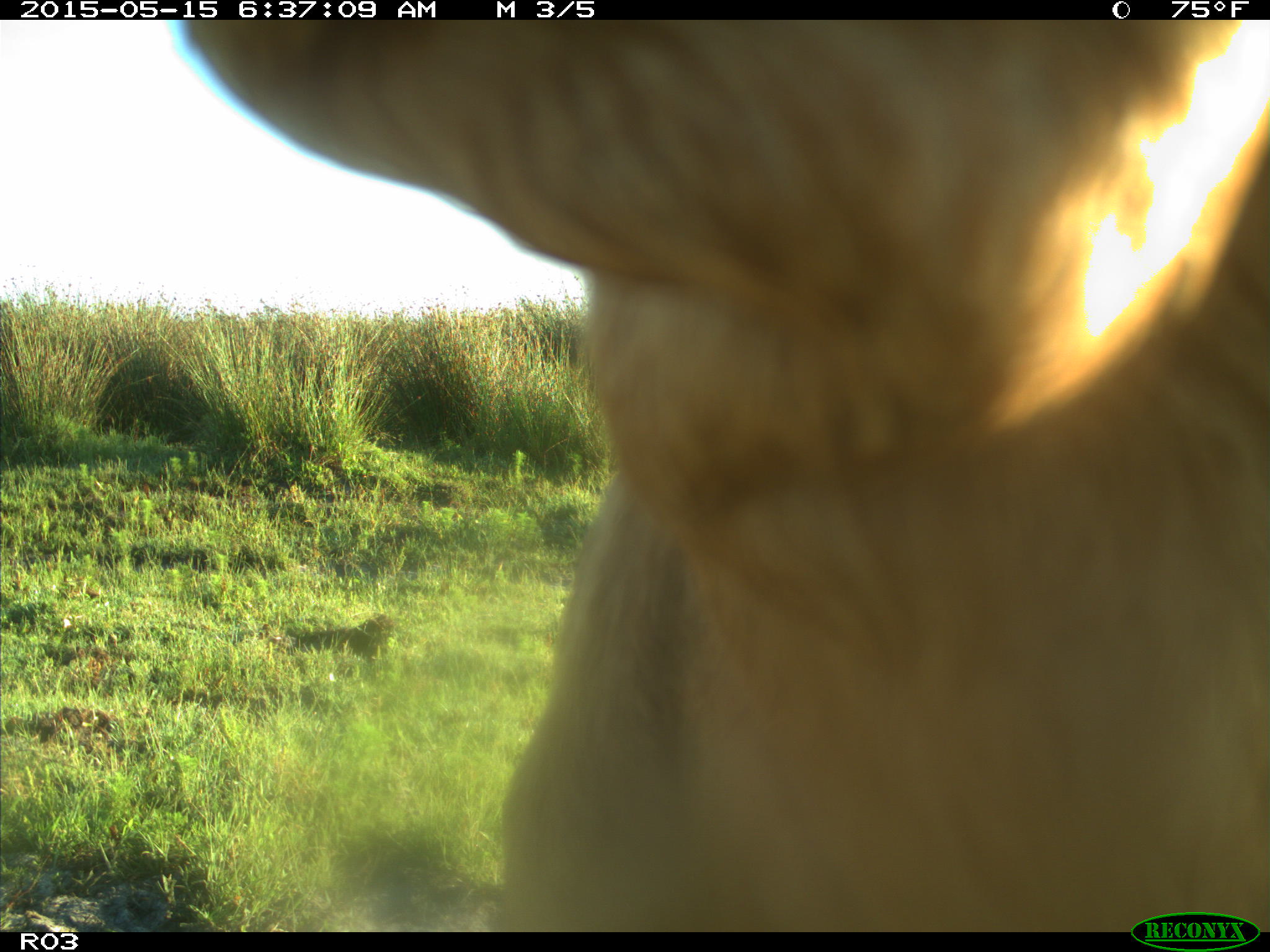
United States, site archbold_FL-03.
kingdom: Animalia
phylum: Chordata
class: Mammalia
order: Artiodactyla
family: Bovidae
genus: Bos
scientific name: Bos taurus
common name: domestic cow